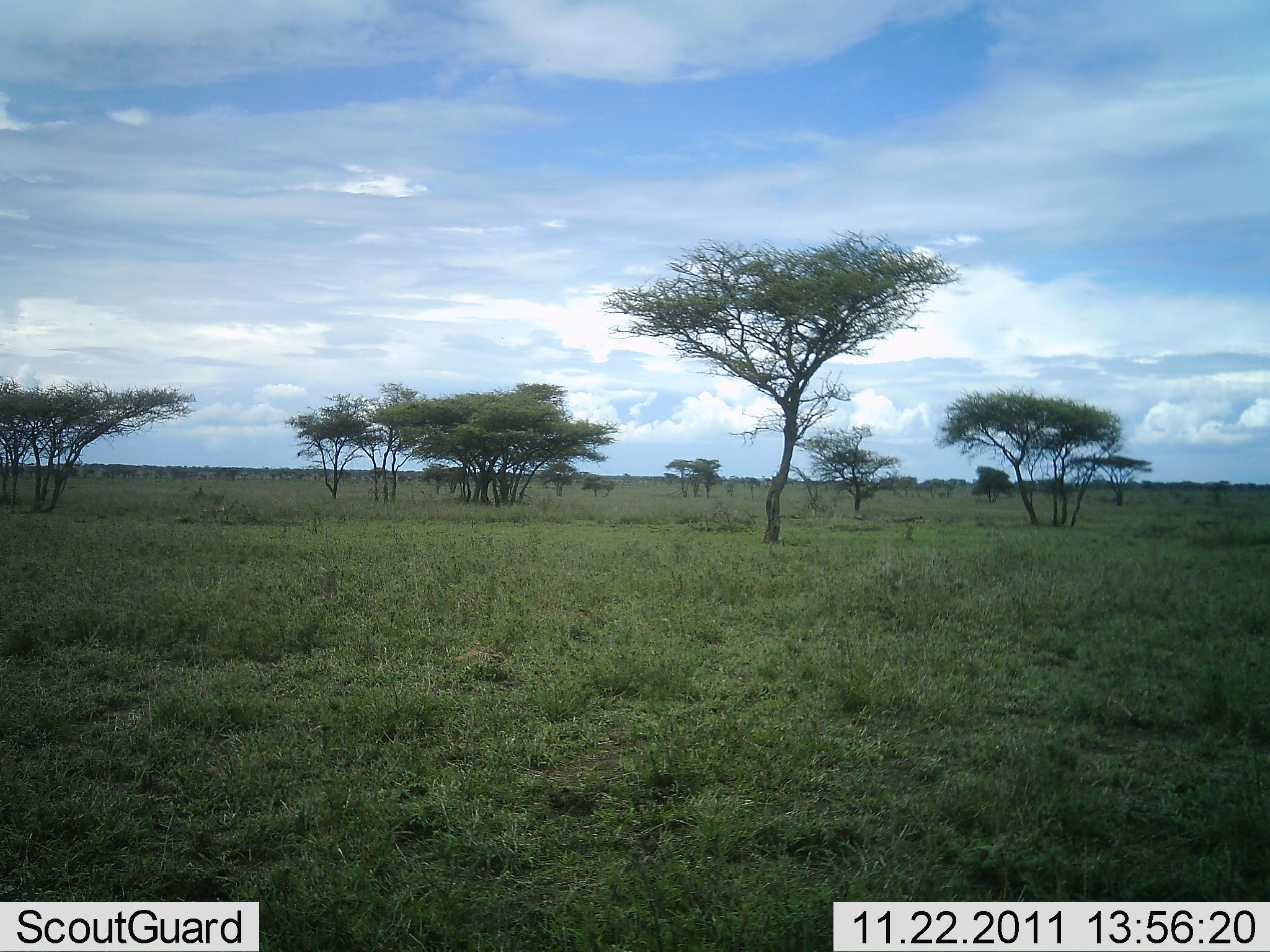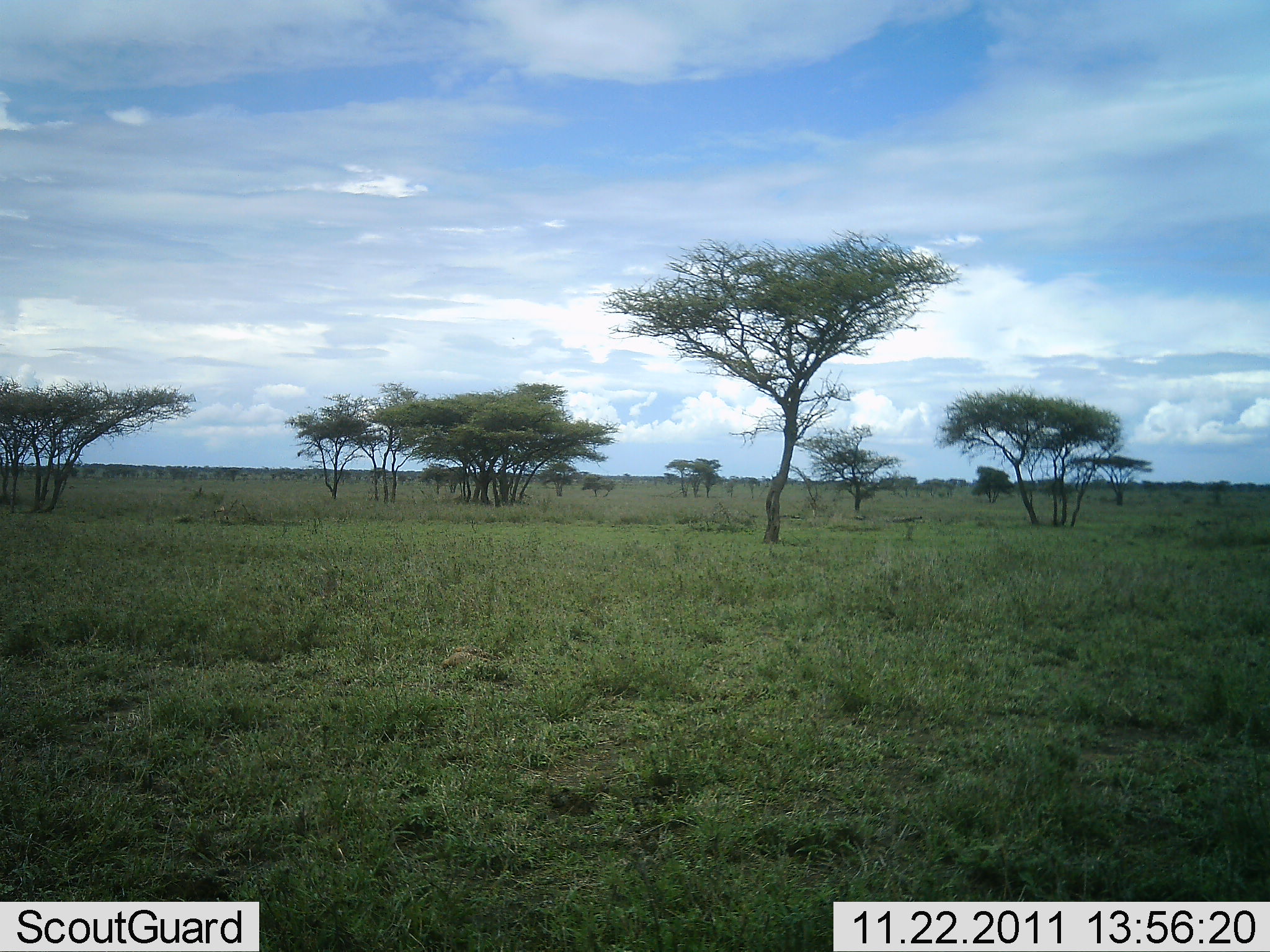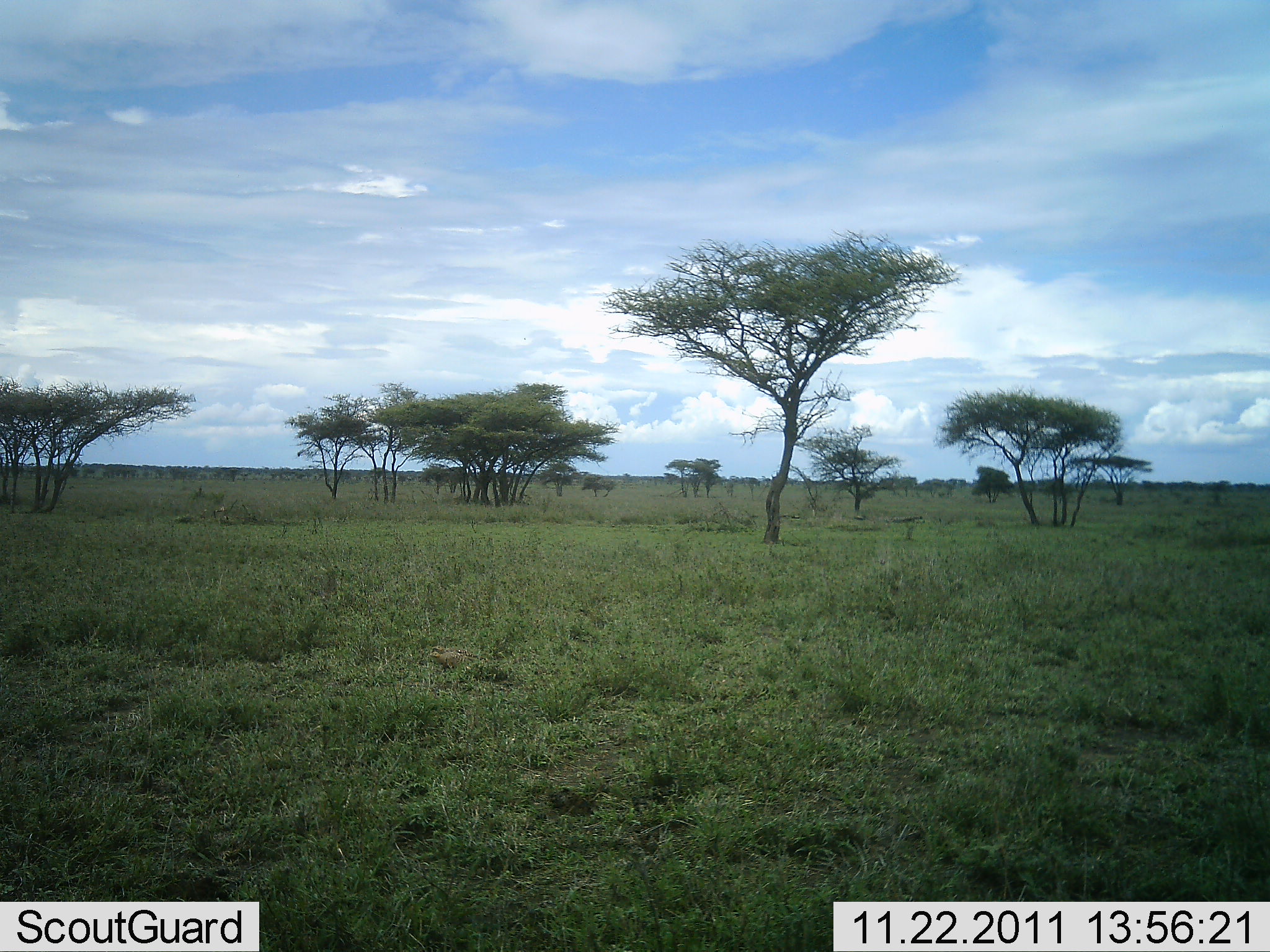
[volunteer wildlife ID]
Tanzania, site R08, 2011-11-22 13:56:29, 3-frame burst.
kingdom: Animalia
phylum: Chordata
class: Mammalia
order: Rodentia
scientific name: Rodentia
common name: rodents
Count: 1.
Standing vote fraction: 0%.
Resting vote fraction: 0%.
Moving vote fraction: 100%.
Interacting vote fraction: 0%.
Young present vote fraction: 0%.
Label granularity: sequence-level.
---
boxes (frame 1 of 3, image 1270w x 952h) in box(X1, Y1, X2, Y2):
animal: box(449, 649, 513, 670); box(469, 640, 506, 664)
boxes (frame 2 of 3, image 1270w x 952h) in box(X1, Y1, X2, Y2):
animal: box(441, 653, 508, 682); box(448, 646, 502, 664)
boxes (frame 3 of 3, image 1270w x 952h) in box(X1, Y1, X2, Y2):
animal: box(429, 651, 511, 680); box(432, 646, 490, 671)